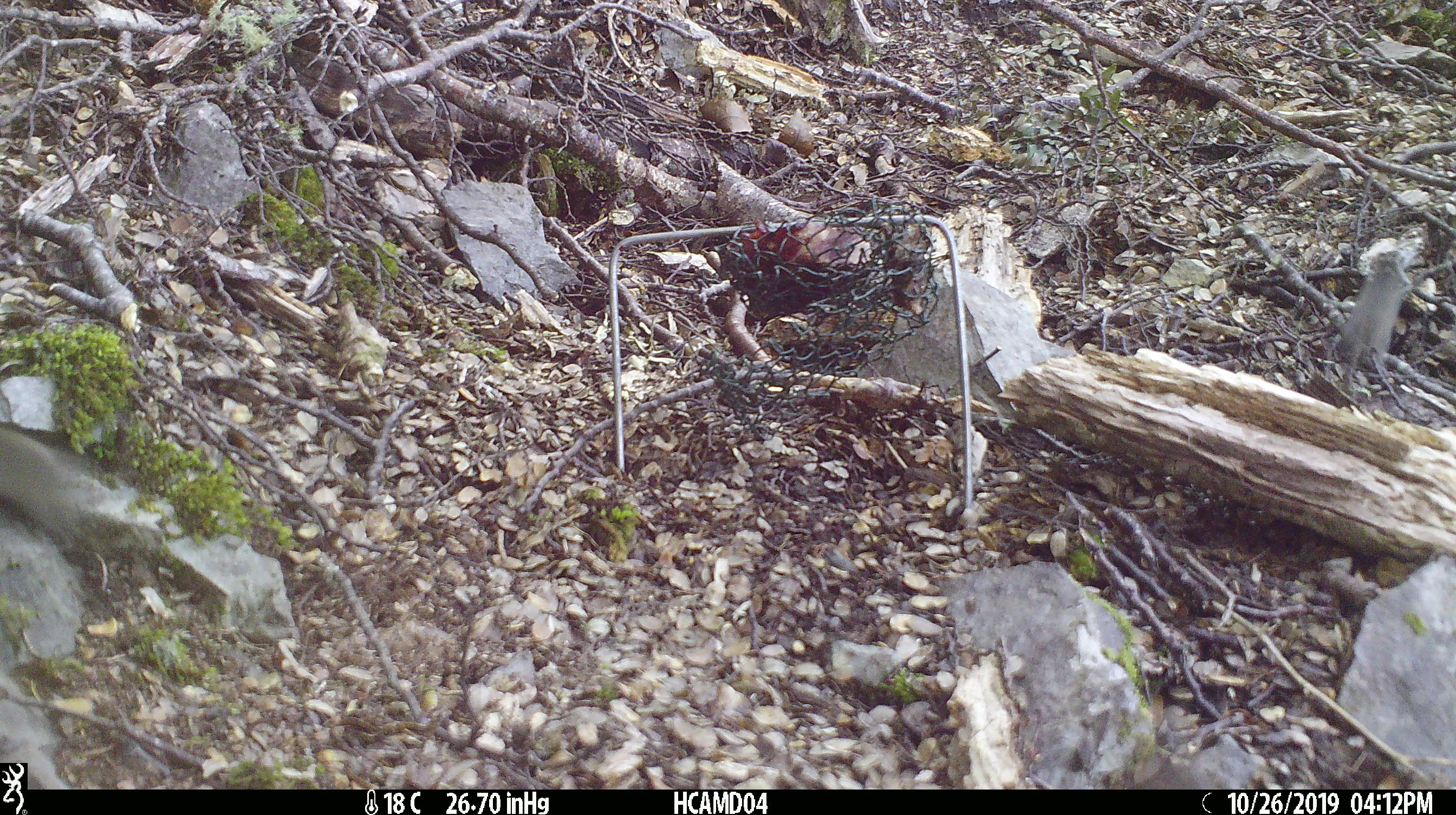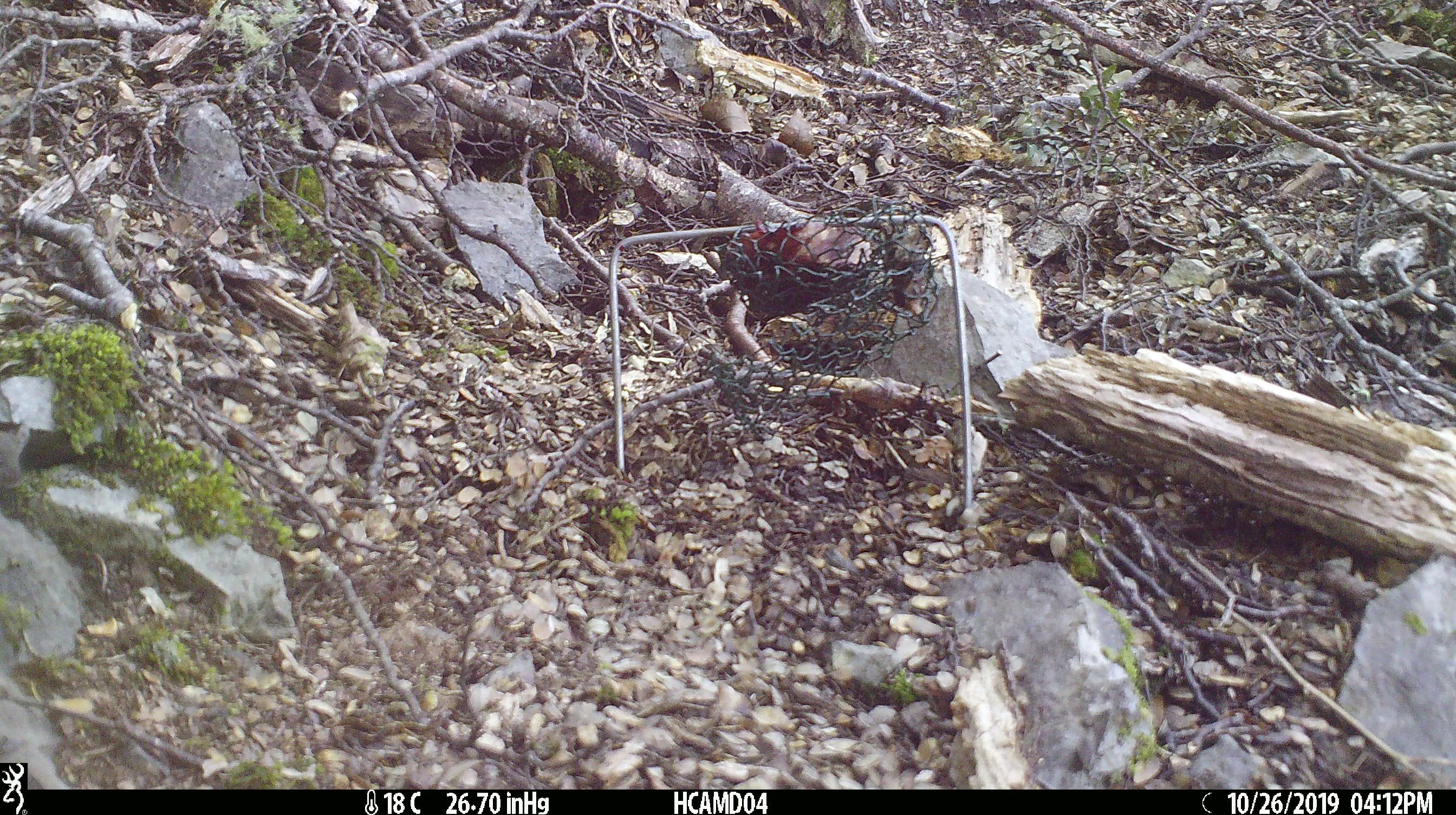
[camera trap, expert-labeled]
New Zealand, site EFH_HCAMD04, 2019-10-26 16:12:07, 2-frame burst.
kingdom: Animalia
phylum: Chordata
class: Mammalia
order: Rodentia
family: Muridae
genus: Mus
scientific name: Mus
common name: mouse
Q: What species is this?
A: Mouse (Mus).